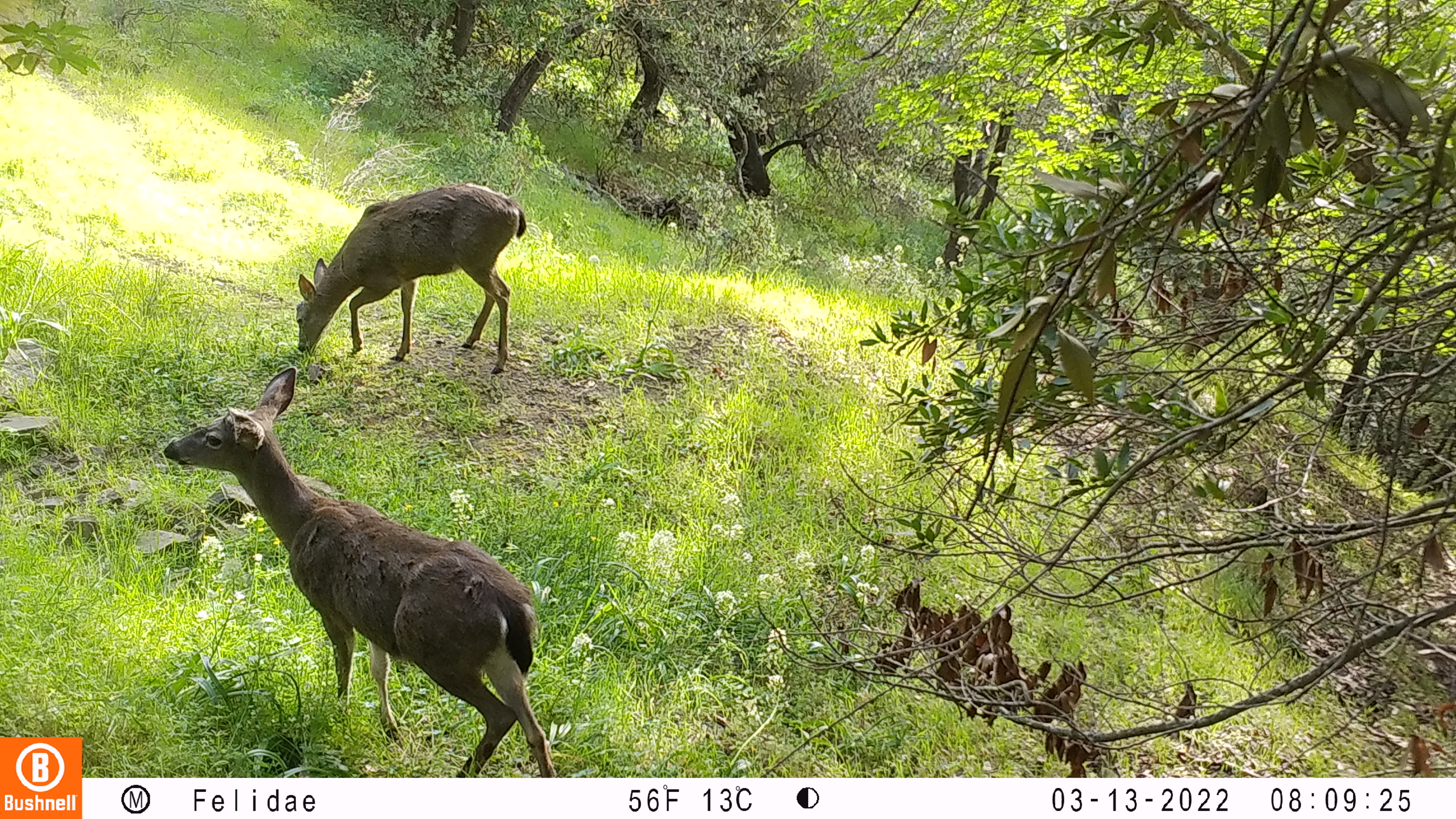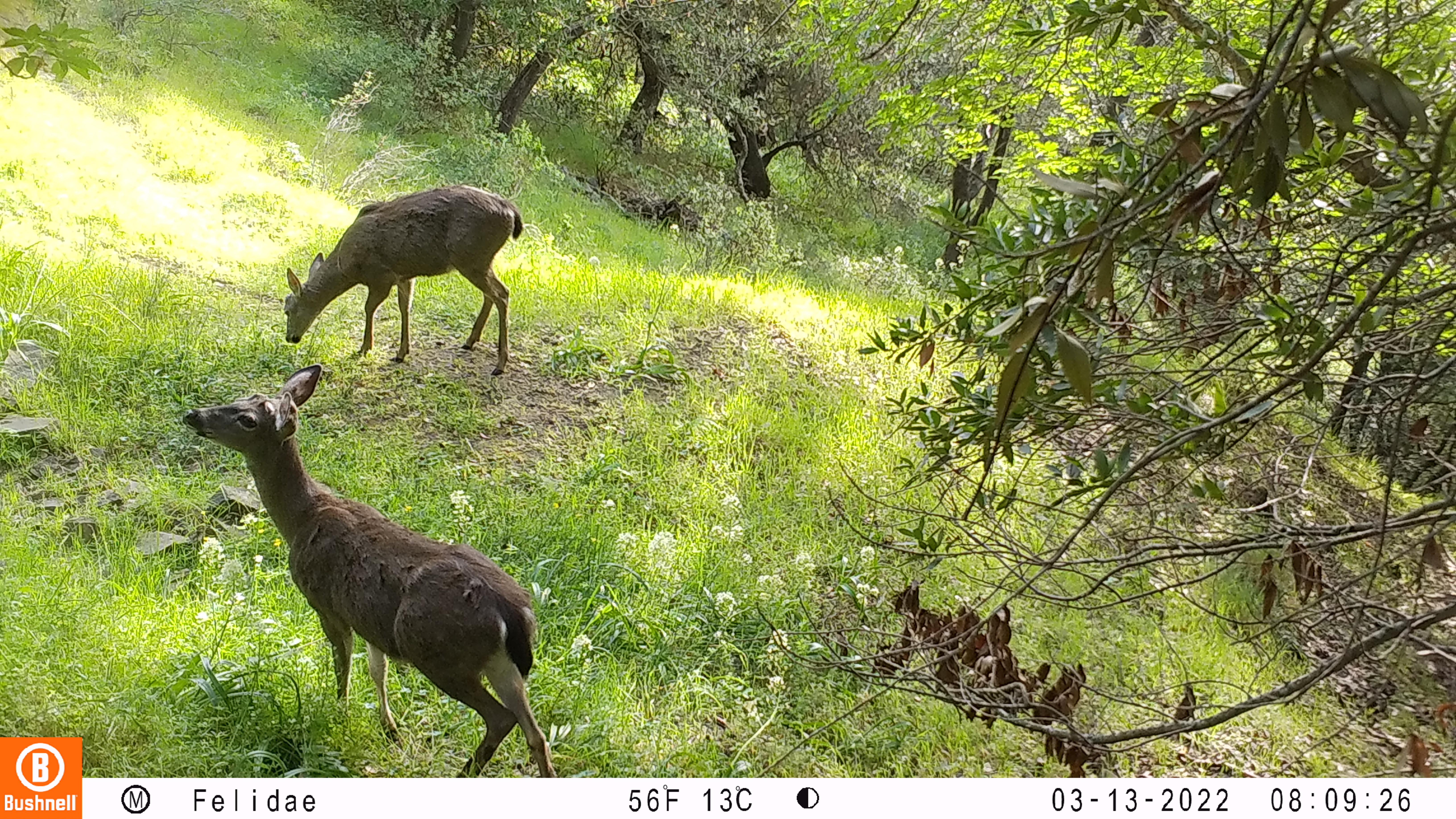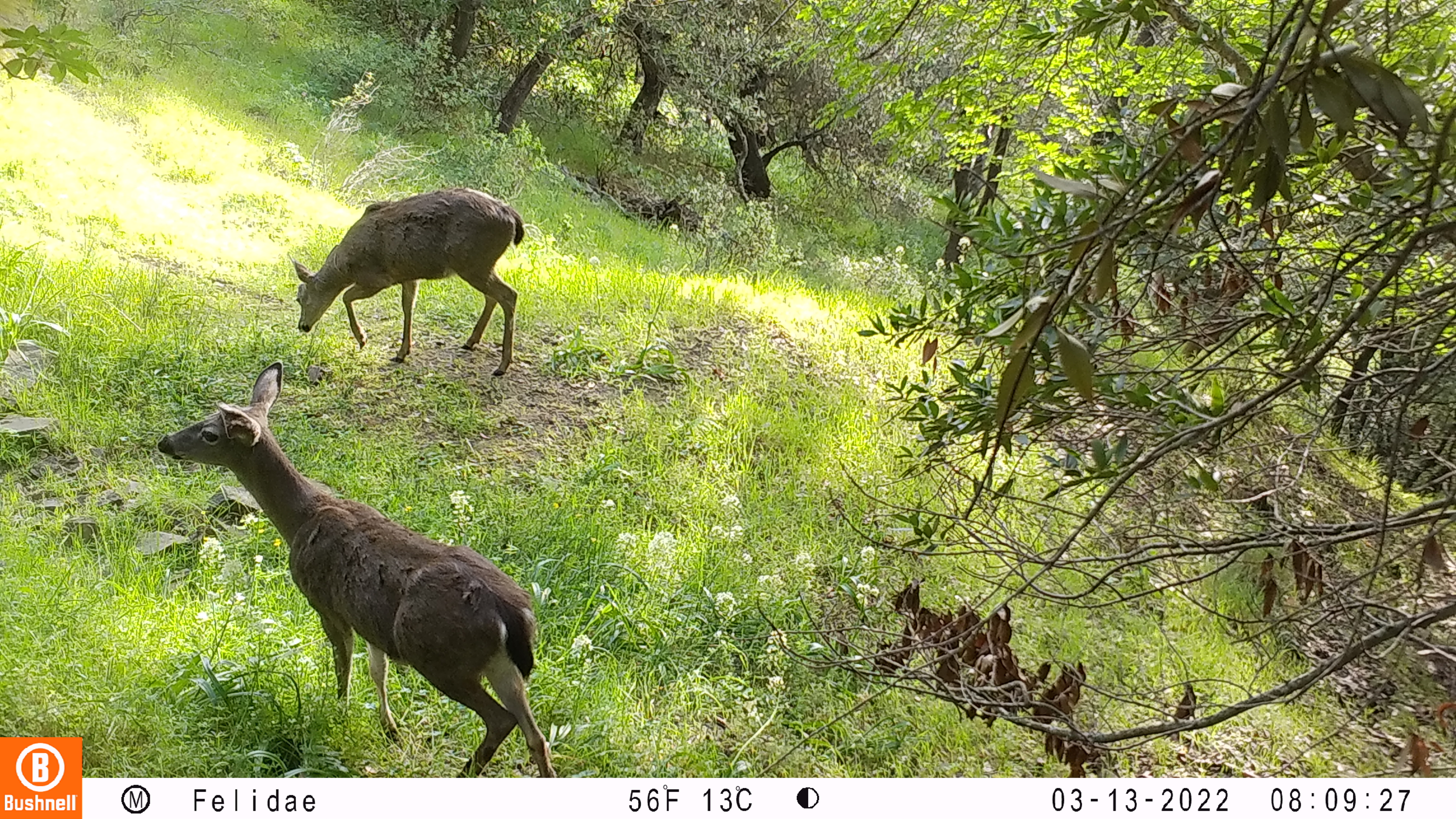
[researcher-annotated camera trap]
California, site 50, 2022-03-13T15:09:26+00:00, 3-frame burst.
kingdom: Animalia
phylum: Chordata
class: Mammalia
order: Artiodactyla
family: Cervidae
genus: Odocoileus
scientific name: Odocoileus hemionus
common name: mule deer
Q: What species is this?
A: Mule deer (Odocoileus hemionus).